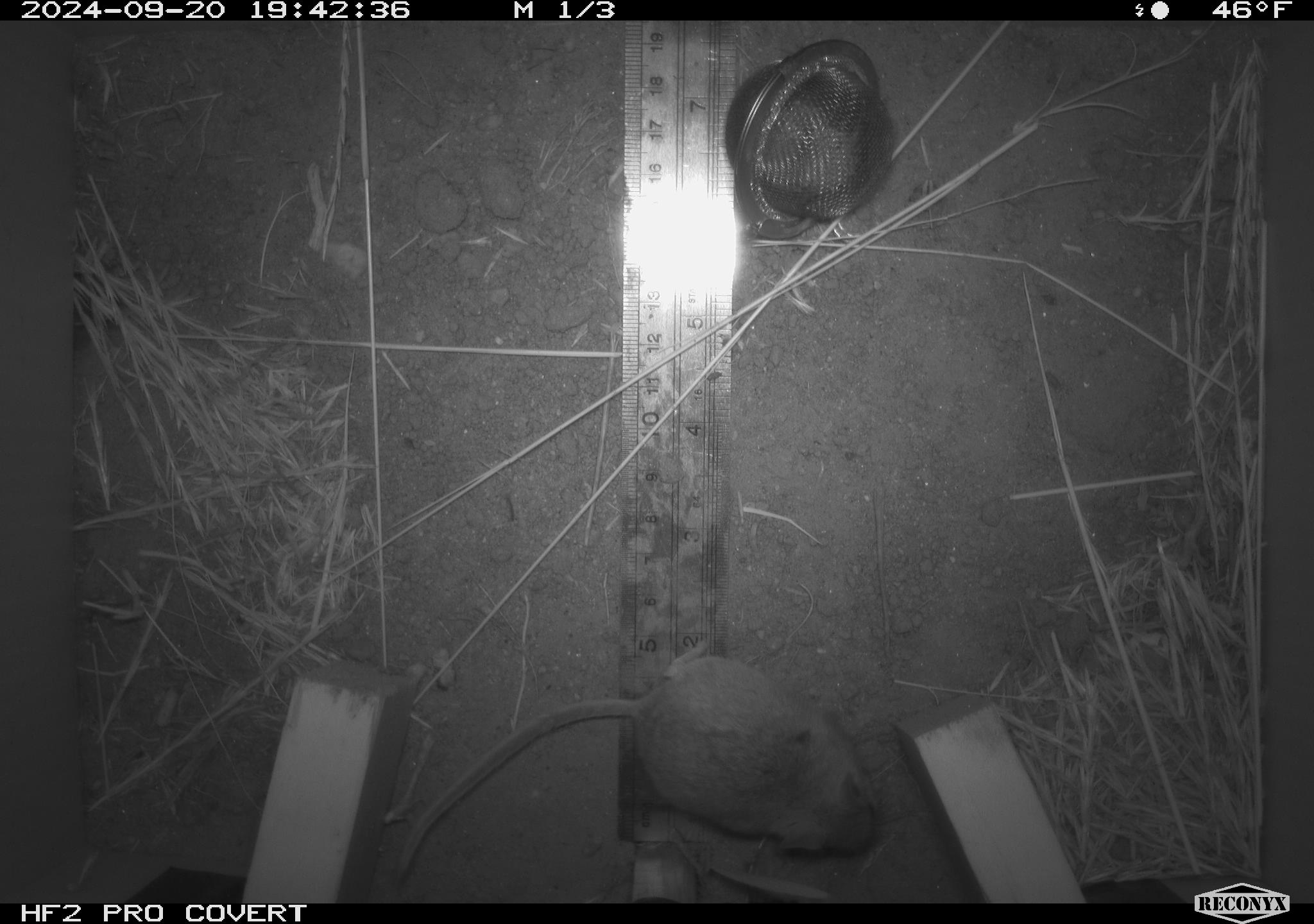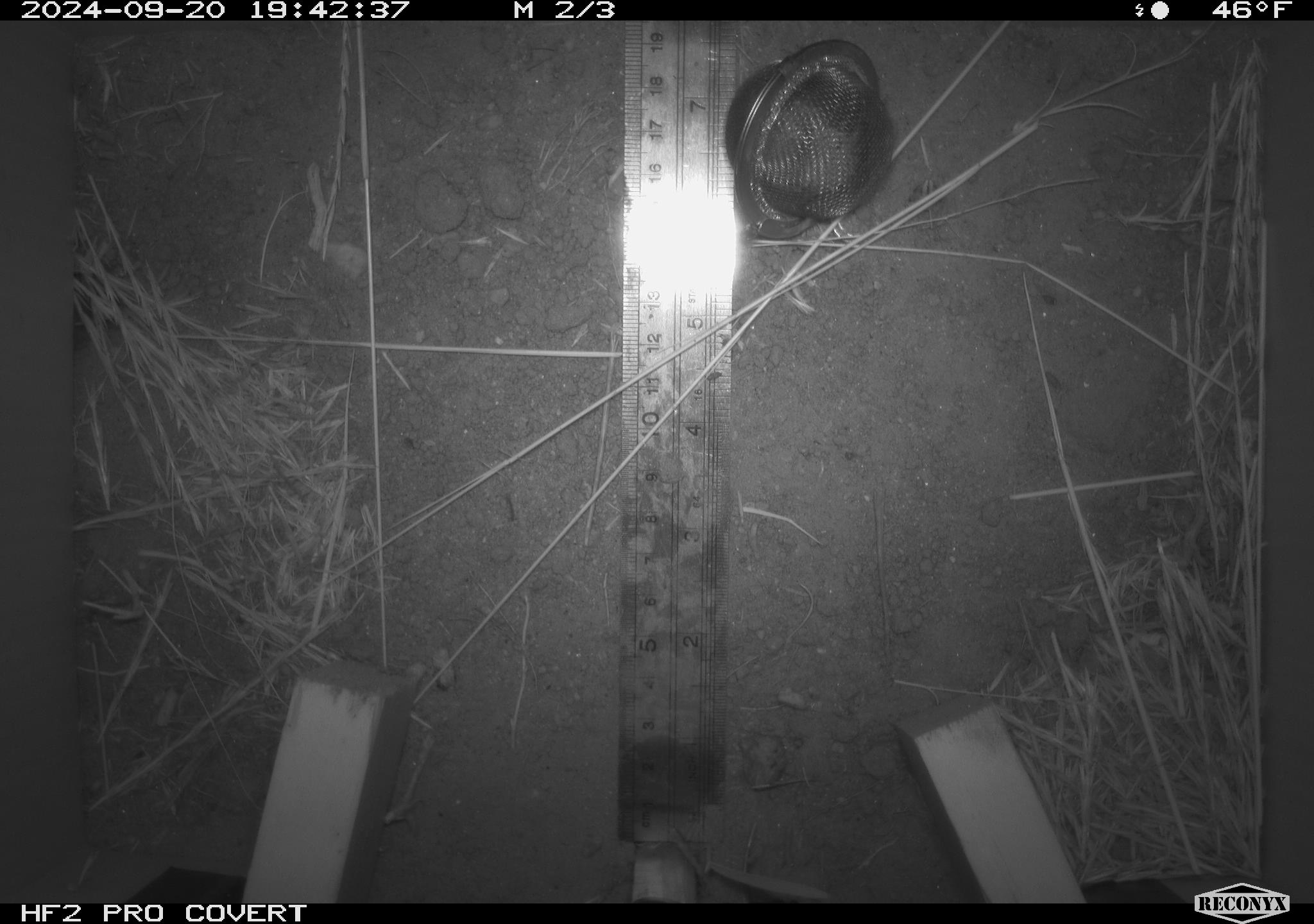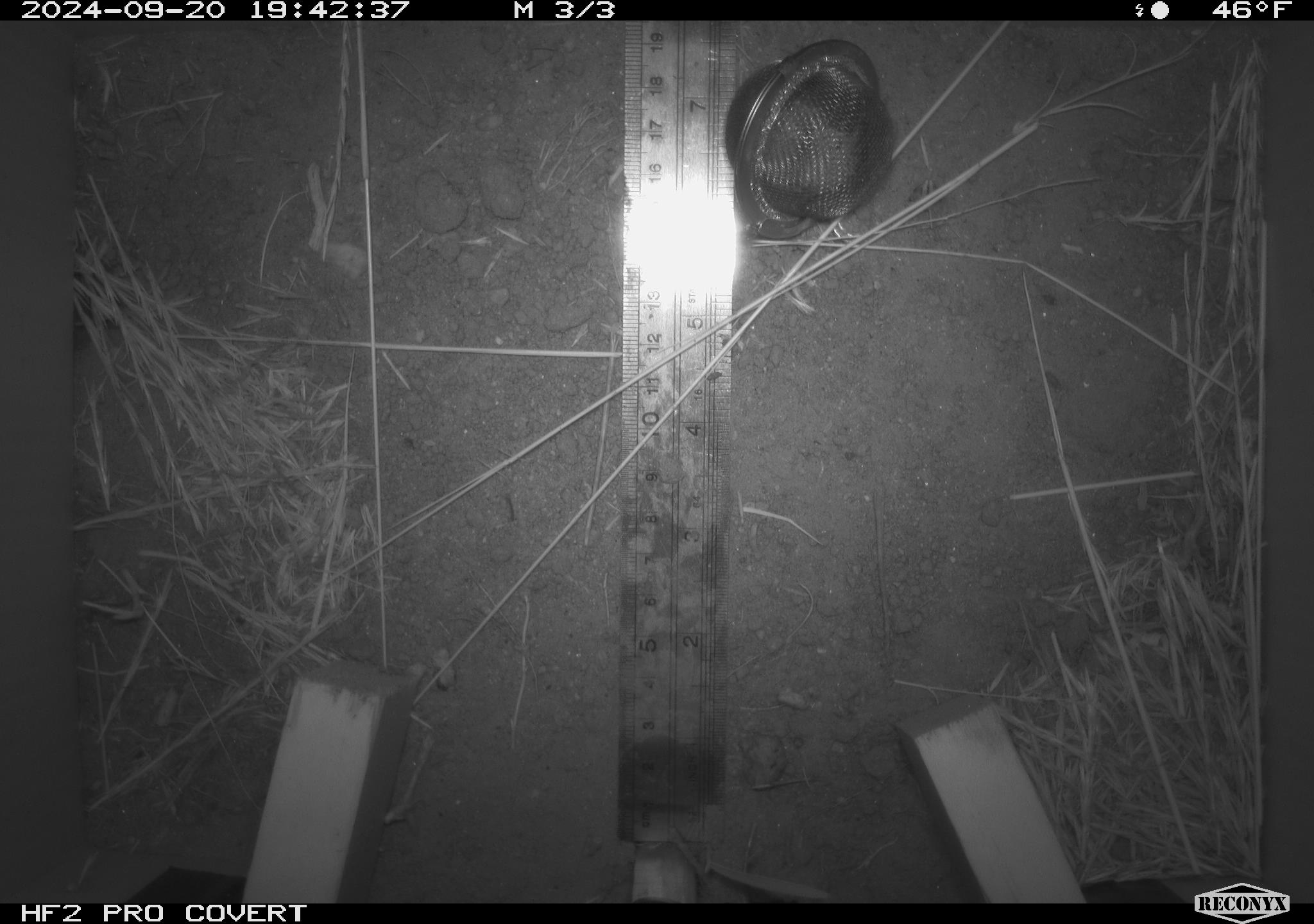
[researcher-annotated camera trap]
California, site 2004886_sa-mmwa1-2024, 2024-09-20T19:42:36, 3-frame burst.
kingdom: Animalia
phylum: Chordata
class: Mammalia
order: Rodentia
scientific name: Rodentia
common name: mouse species